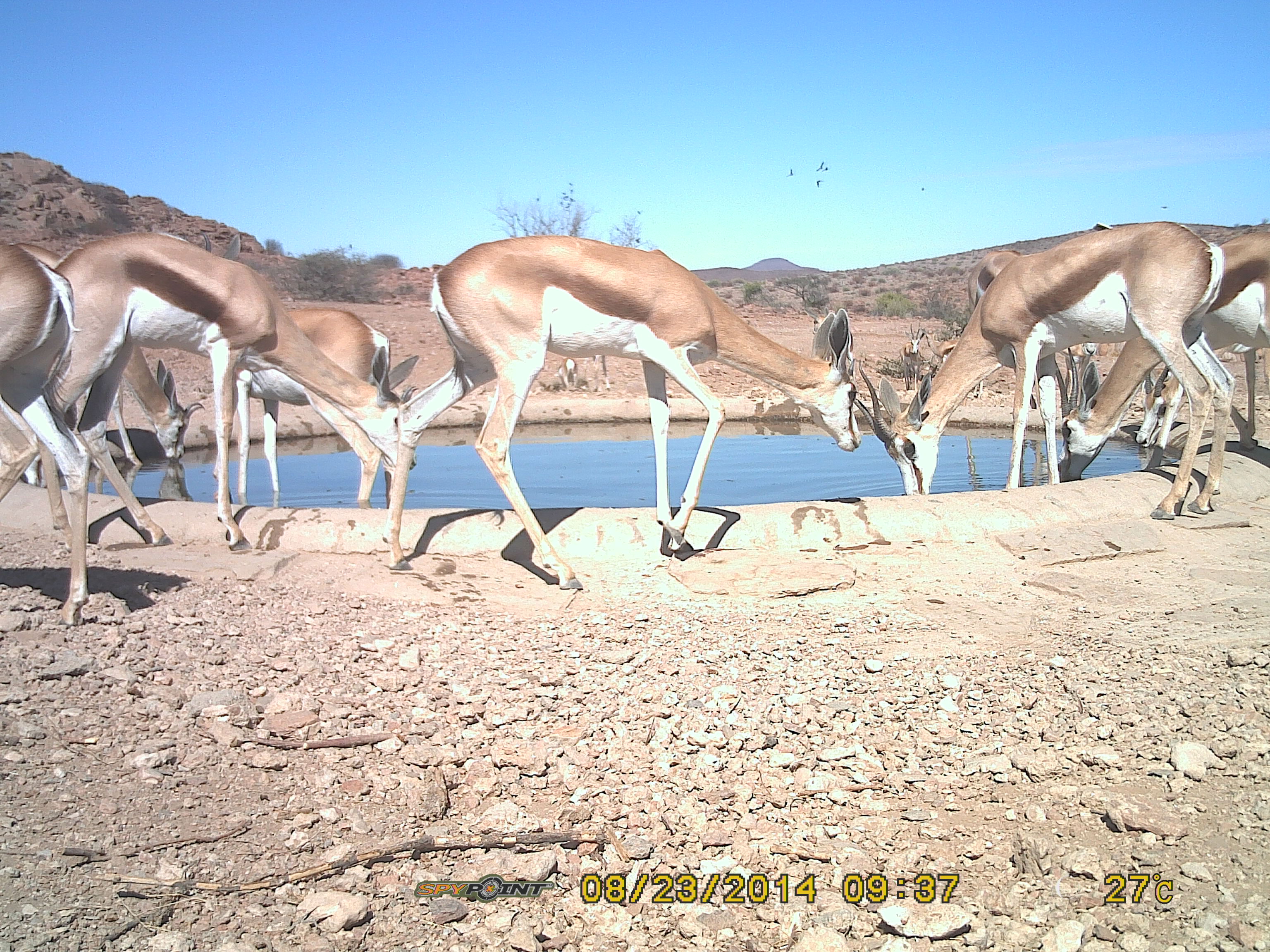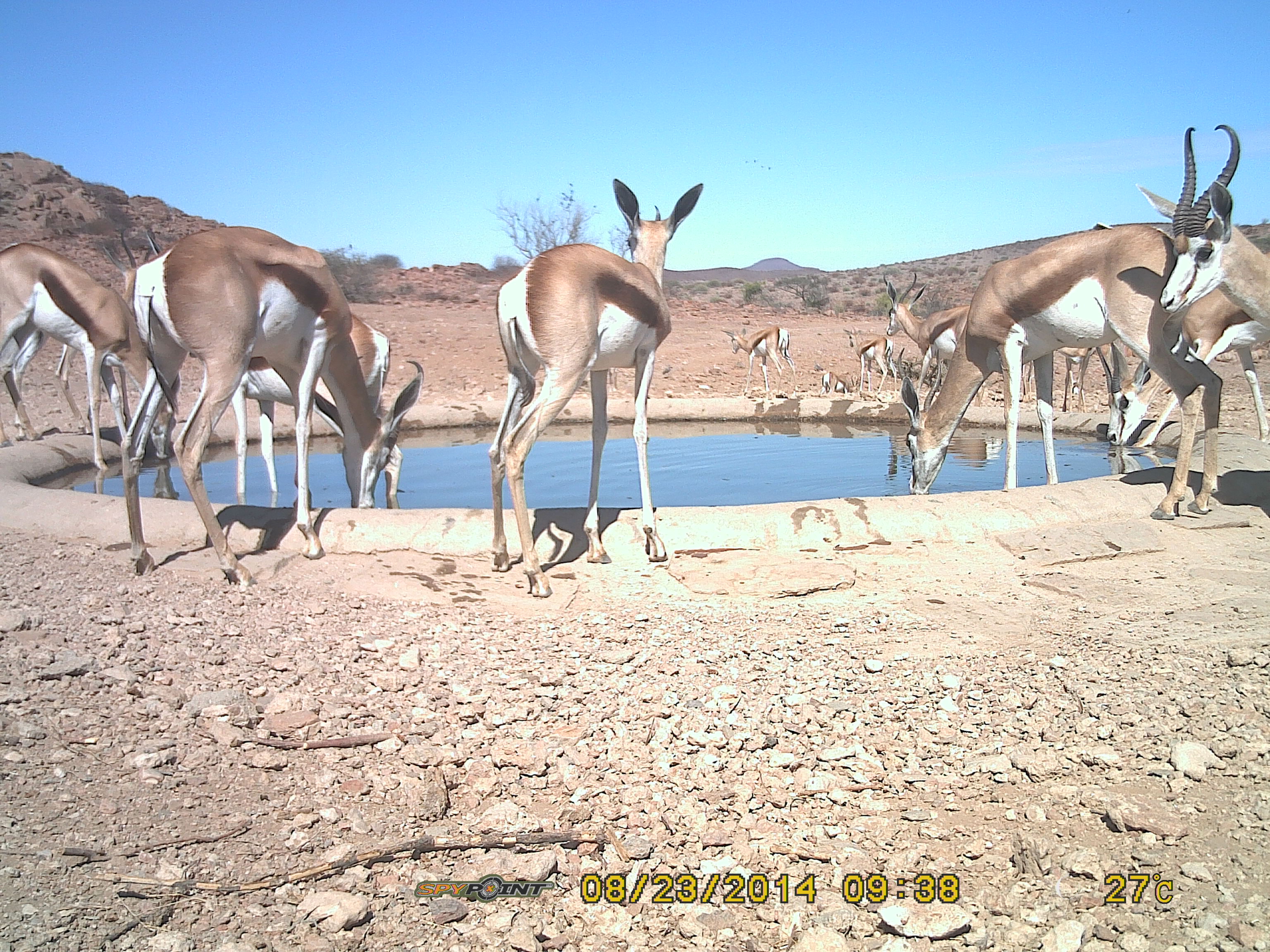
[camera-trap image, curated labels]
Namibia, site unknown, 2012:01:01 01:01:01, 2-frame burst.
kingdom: Animalia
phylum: Chordata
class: Mammalia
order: Artiodactyla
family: Bovidae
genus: Antidorcas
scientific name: Antidorcas marsupialis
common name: springbok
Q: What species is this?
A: Antidorcas marsupialis (springbok).